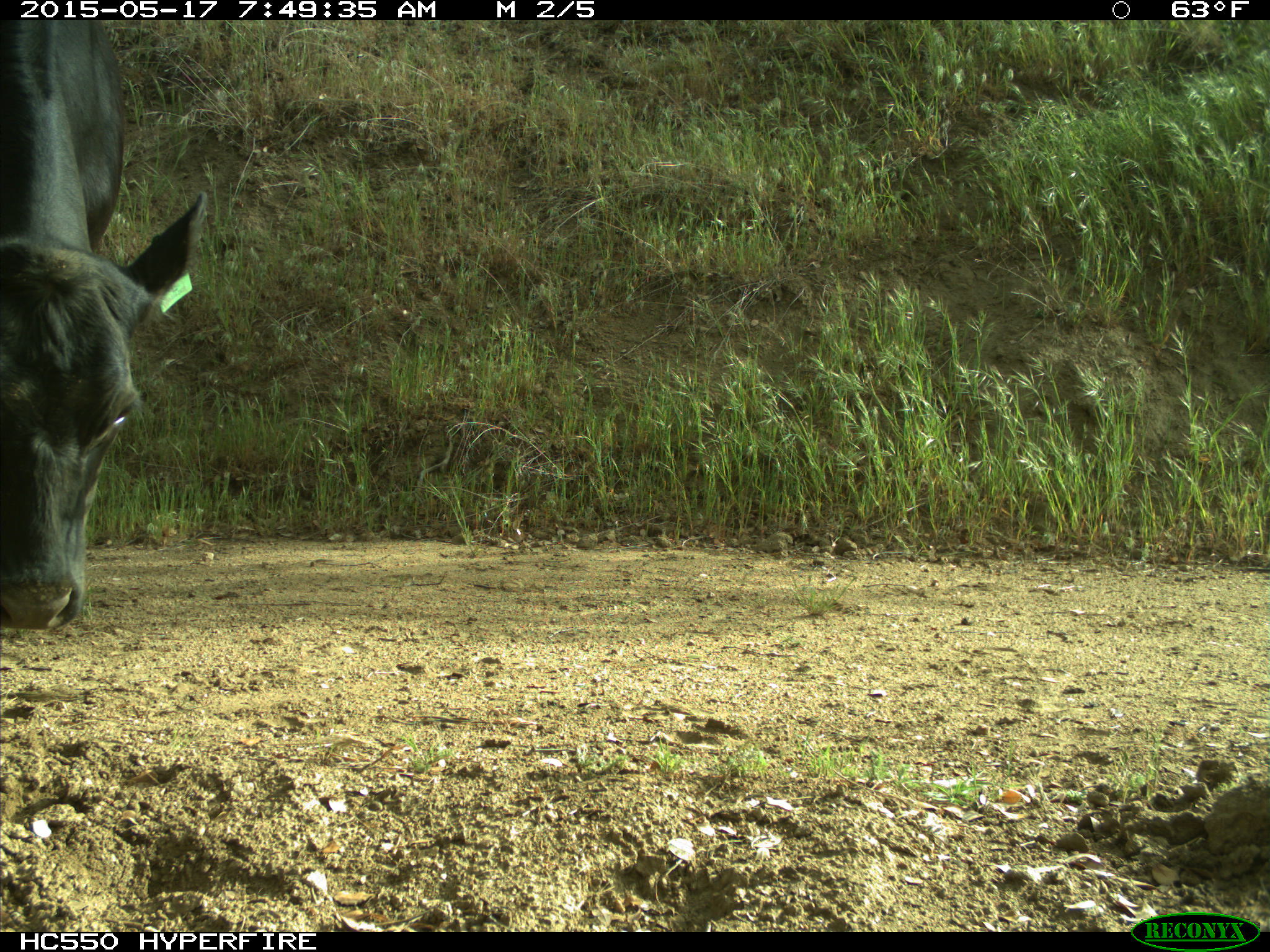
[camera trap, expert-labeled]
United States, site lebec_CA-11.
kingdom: Animalia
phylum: Chordata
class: Mammalia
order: Artiodactyla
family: Bovidae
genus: Bos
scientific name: Bos taurus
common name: domestic cow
Bos taurus (domestic cow).